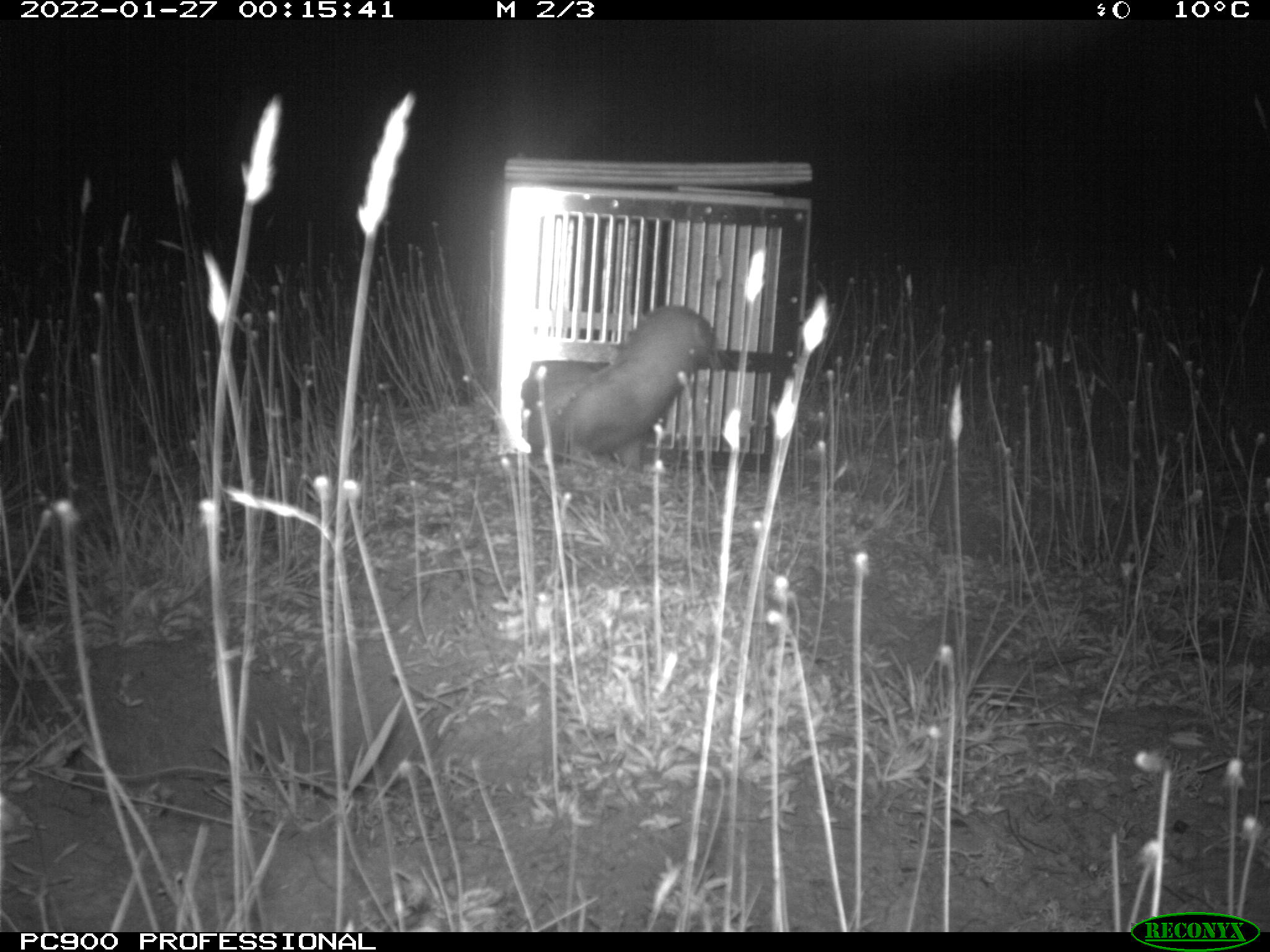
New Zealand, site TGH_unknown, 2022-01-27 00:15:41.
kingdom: Animalia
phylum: Chordata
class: Mammalia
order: Carnivora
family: Mustelidae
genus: Mustela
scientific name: Mustela furo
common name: ferret